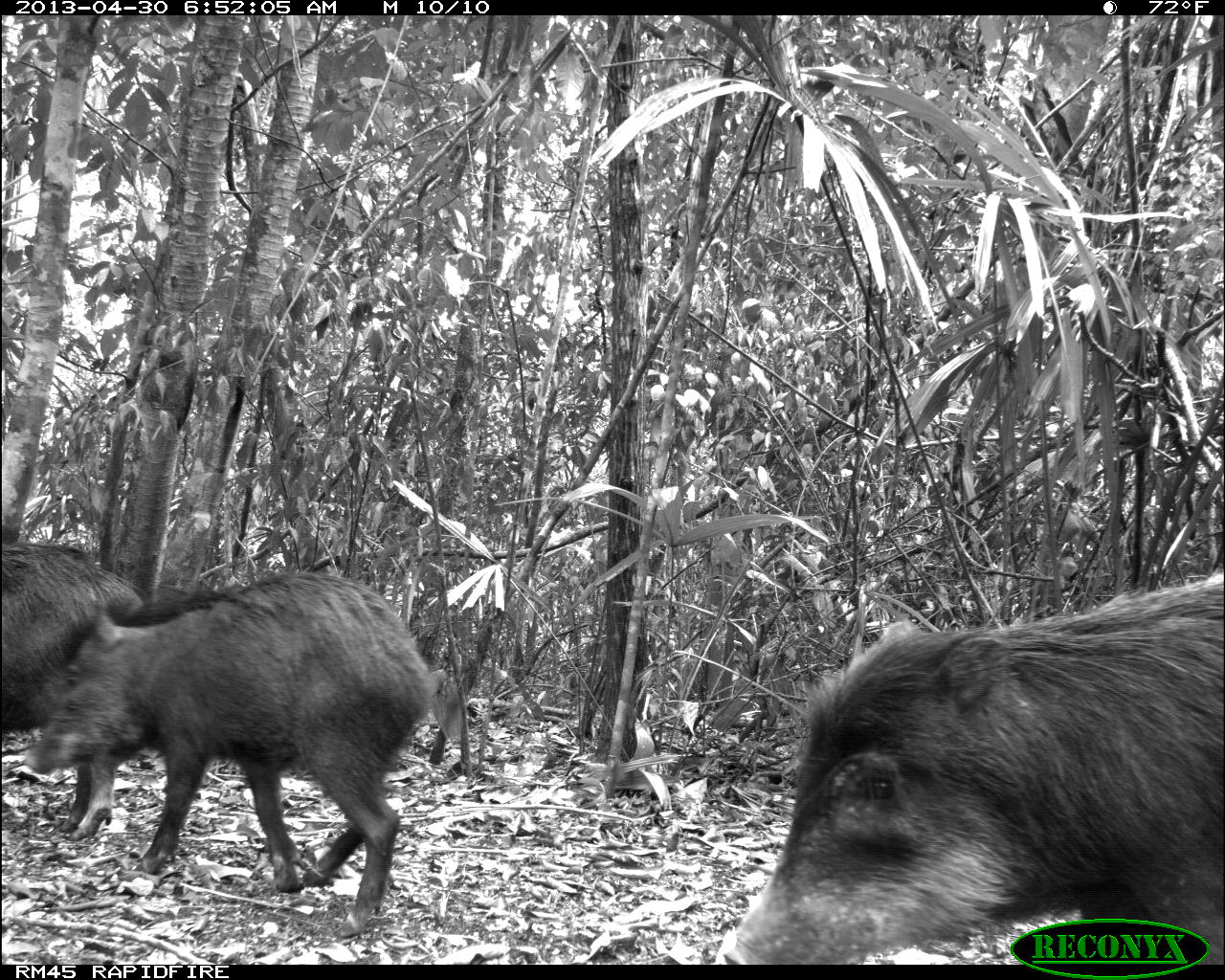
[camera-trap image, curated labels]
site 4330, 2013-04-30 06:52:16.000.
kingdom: Animalia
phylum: Chordata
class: Mammalia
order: Artiodactyla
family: Tayassuidae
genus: Tayassu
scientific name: Tayassu pecari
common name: white-lipped peccary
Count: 5.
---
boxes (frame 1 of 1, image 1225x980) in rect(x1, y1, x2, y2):
tayassu pecari: rect(718, 572, 1225, 964); rect(17, 570, 461, 938); rect(0, 535, 152, 841)